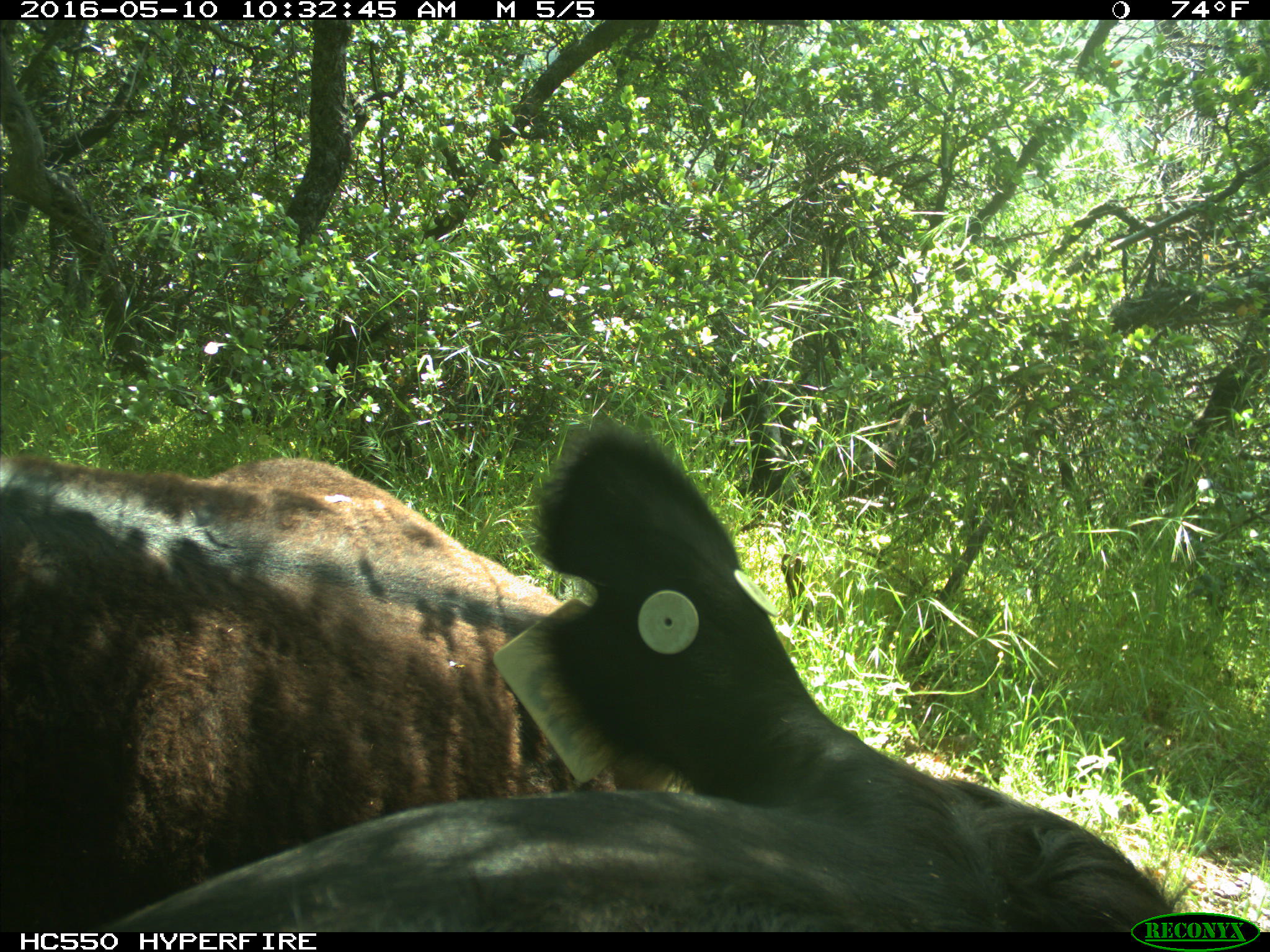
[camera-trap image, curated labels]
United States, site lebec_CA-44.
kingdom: Animalia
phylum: Chordata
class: Mammalia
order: Artiodactyla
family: Bovidae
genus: Bos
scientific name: Bos taurus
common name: domestic cow